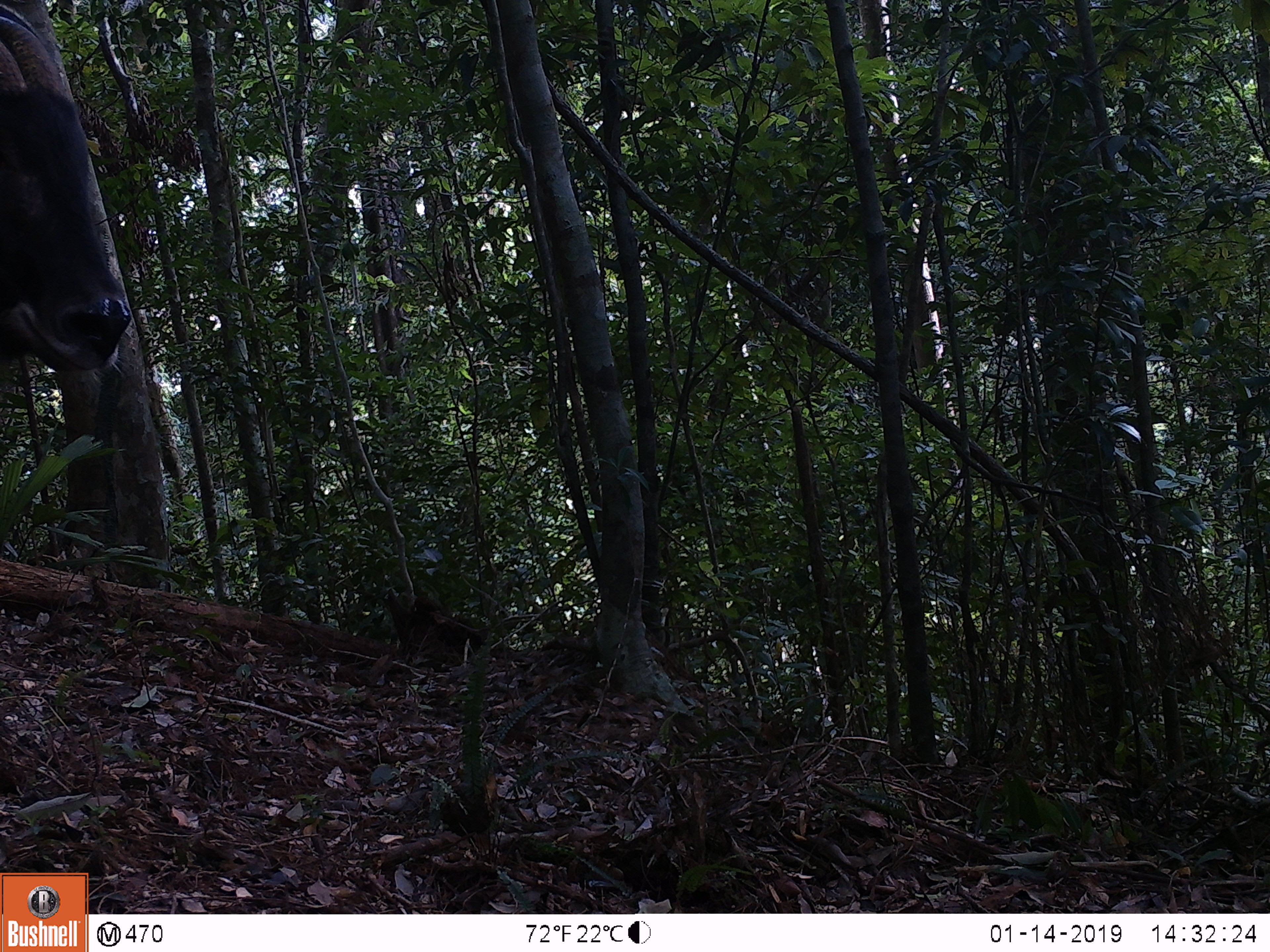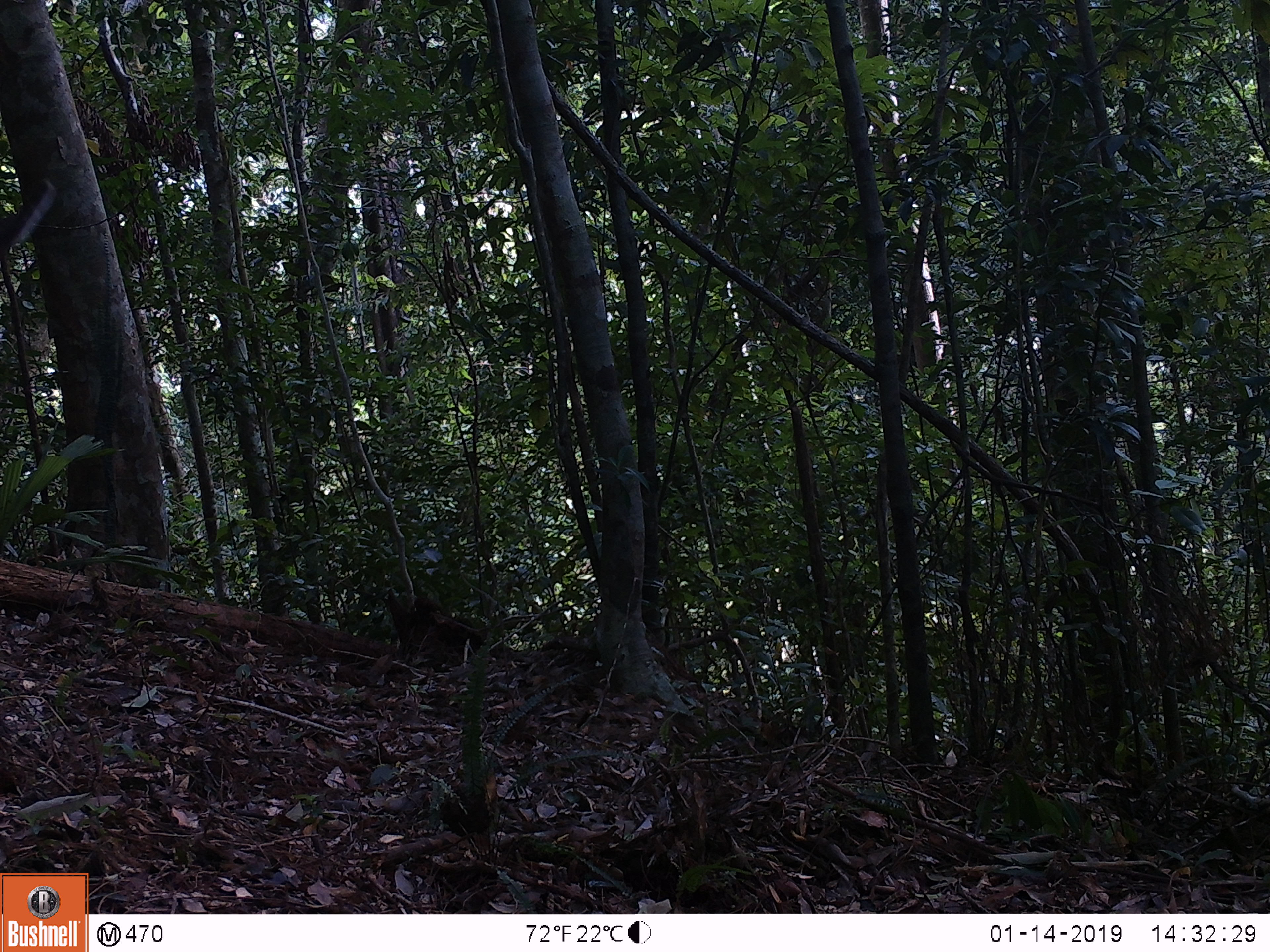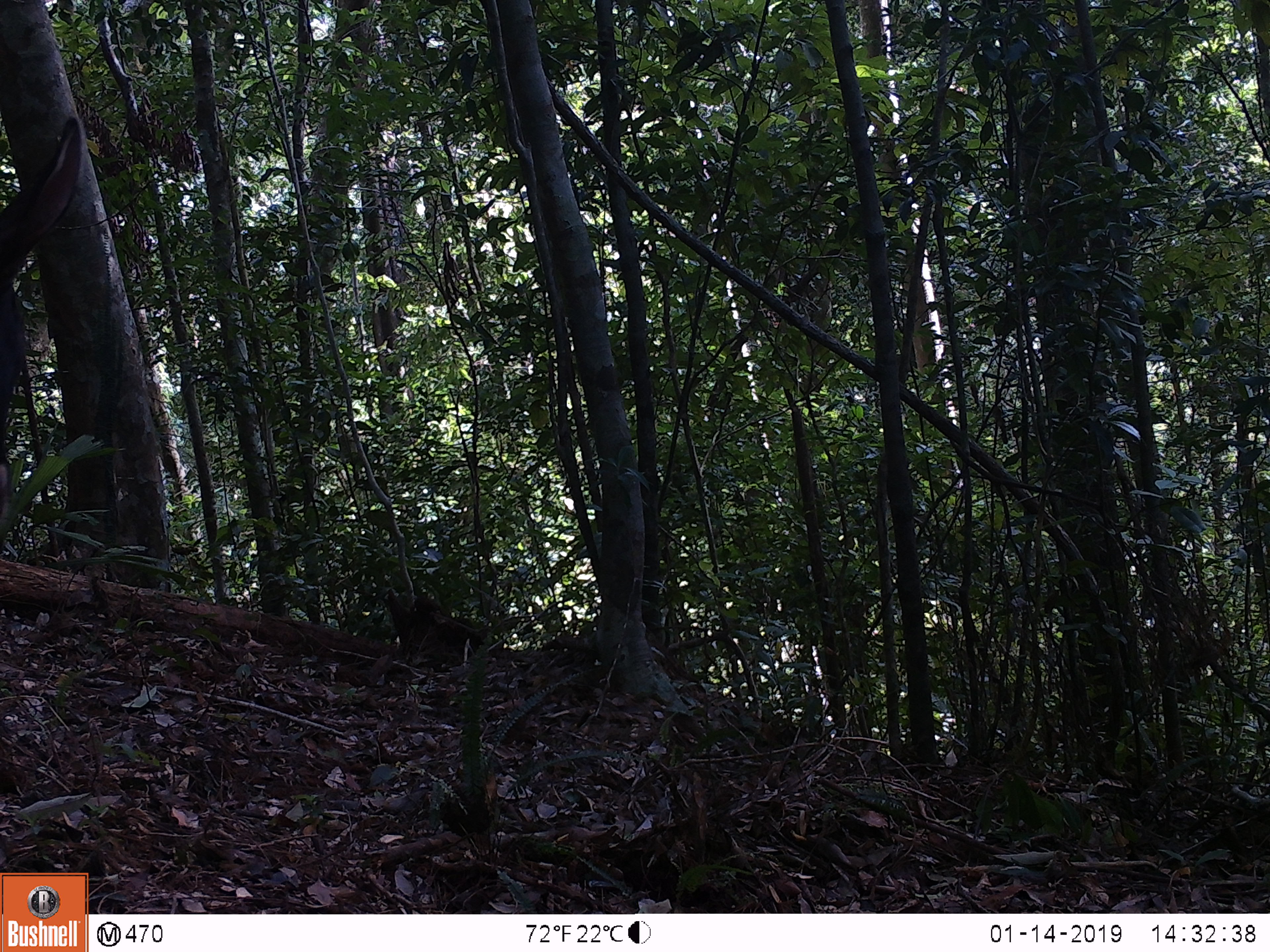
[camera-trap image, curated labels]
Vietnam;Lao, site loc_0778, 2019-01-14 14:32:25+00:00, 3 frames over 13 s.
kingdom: Animalia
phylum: Chordata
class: Mammalia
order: Artiodactyla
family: Bovidae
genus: Capricornis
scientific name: Capricornis sumatraensis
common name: chinese serow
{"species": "chinese serow (Capricornis sumatraensis)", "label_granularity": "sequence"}